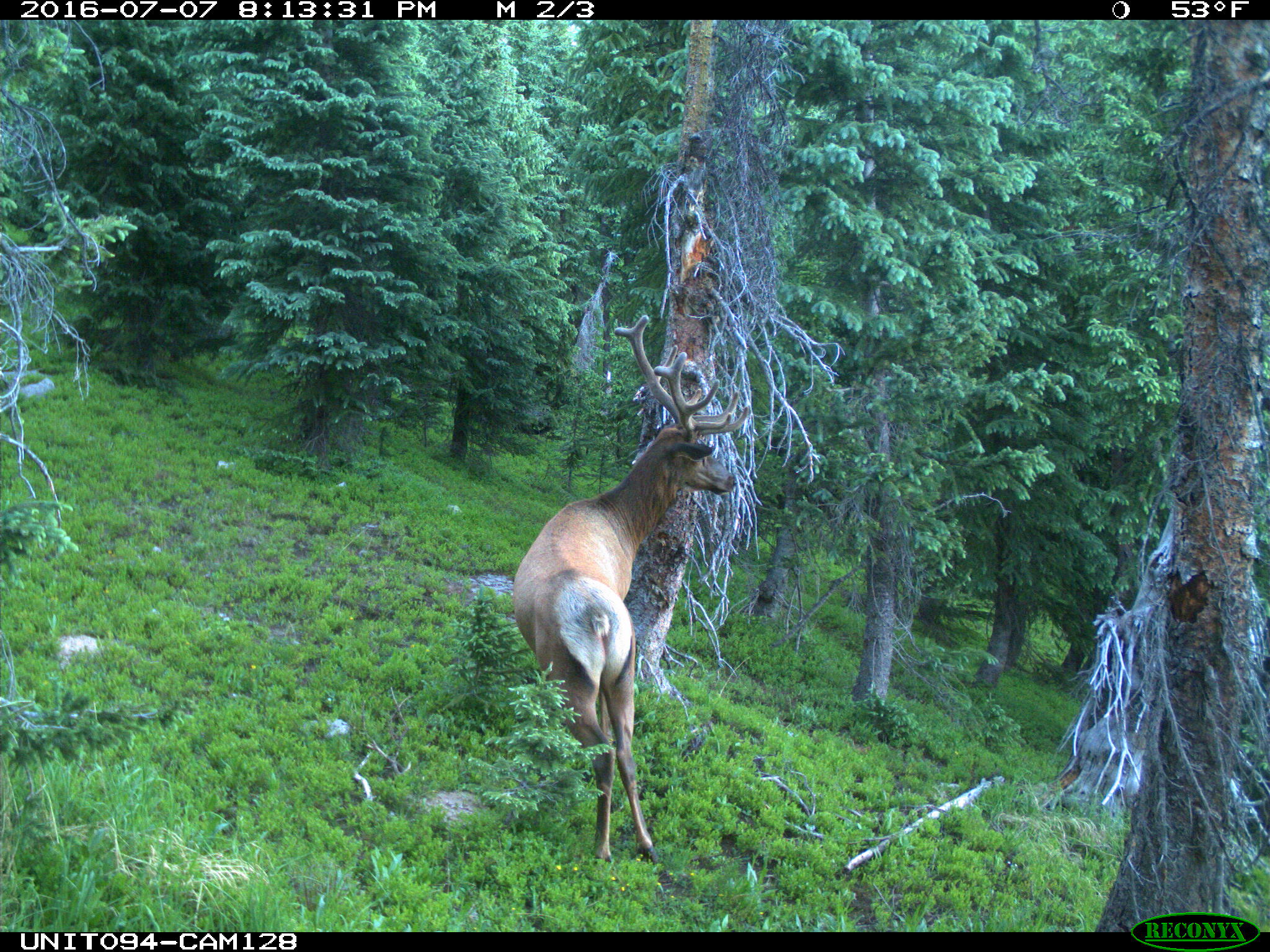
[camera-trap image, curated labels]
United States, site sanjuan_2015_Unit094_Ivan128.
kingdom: Animalia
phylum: Chordata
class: Mammalia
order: Artiodactyla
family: Cervidae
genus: Cervus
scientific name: Cervus elaphus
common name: red deer